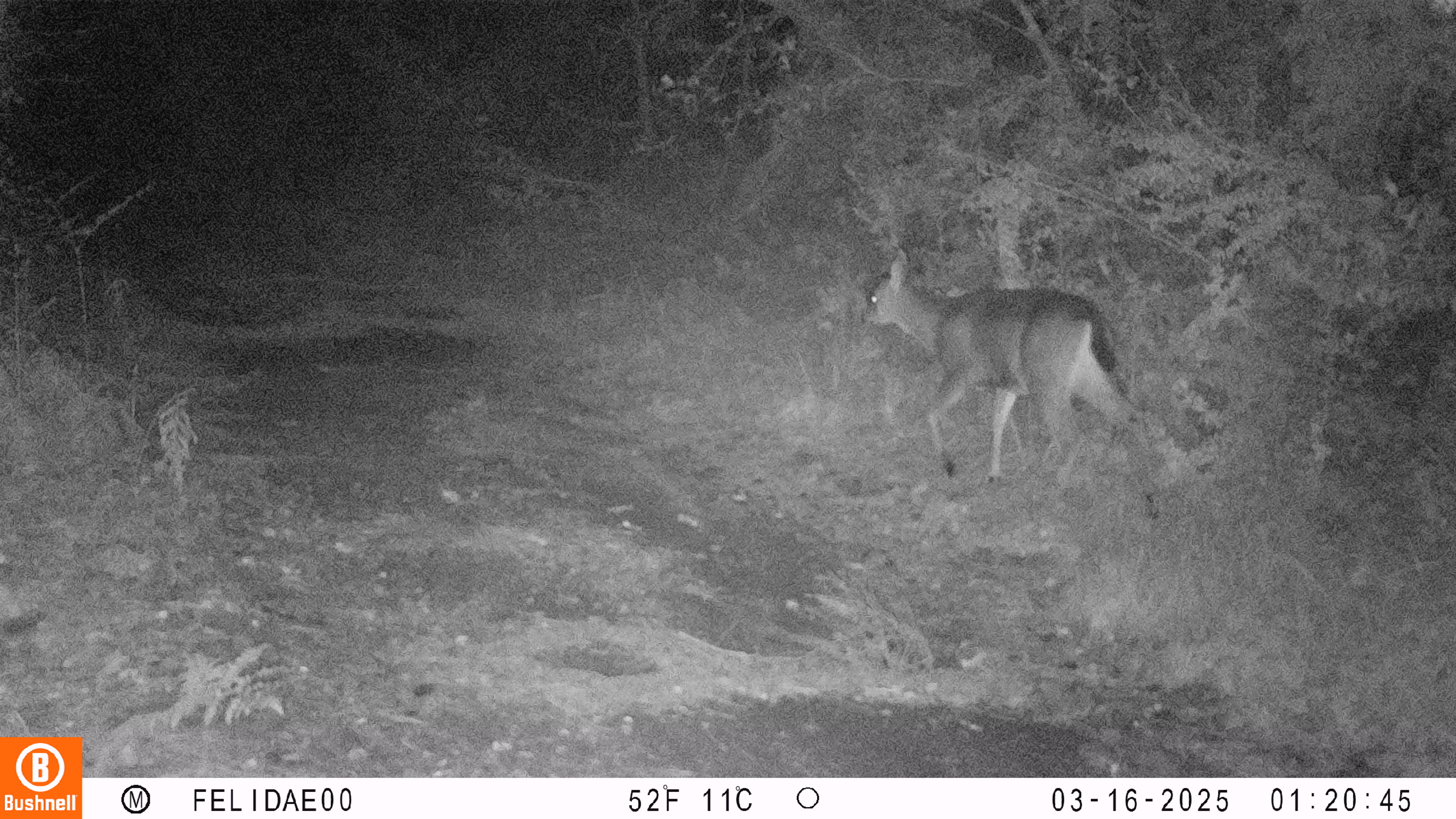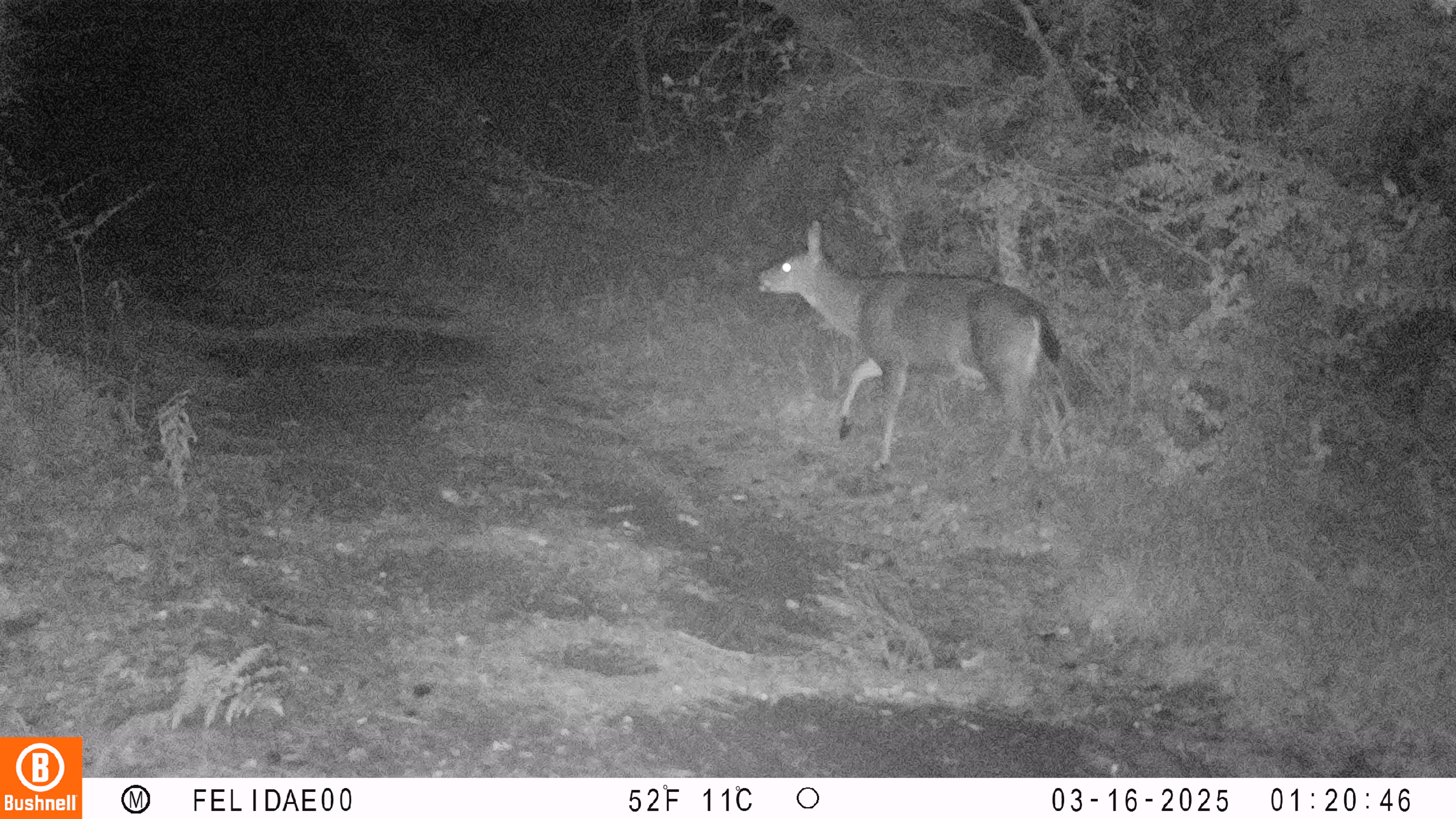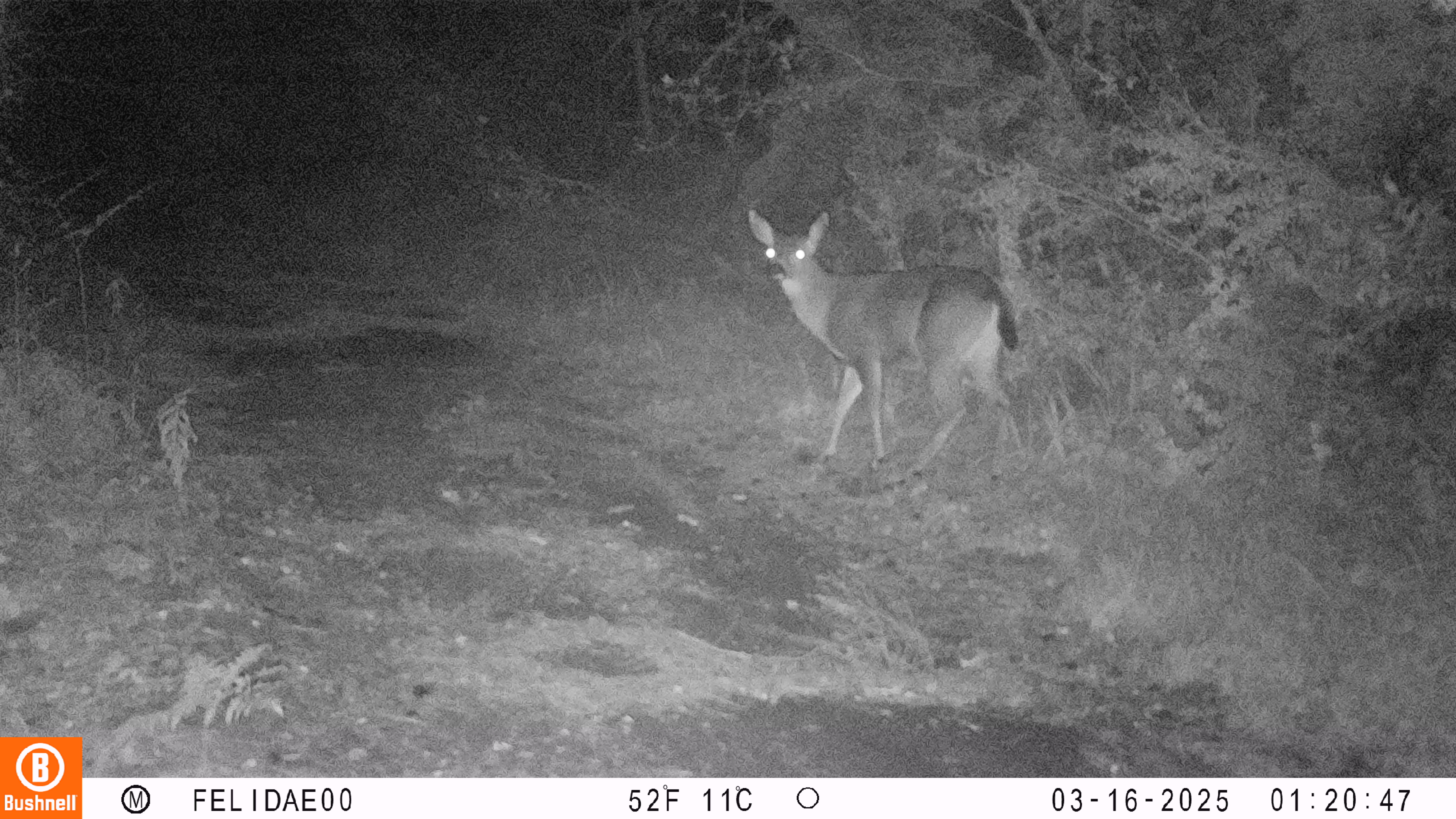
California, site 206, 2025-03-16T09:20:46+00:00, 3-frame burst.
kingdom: Animalia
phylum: Chordata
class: Mammalia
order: Artiodactyla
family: Cervidae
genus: Odocoileus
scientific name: Odocoileus hemionus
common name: mule deer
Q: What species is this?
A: Mule deer (Odocoileus hemionus).